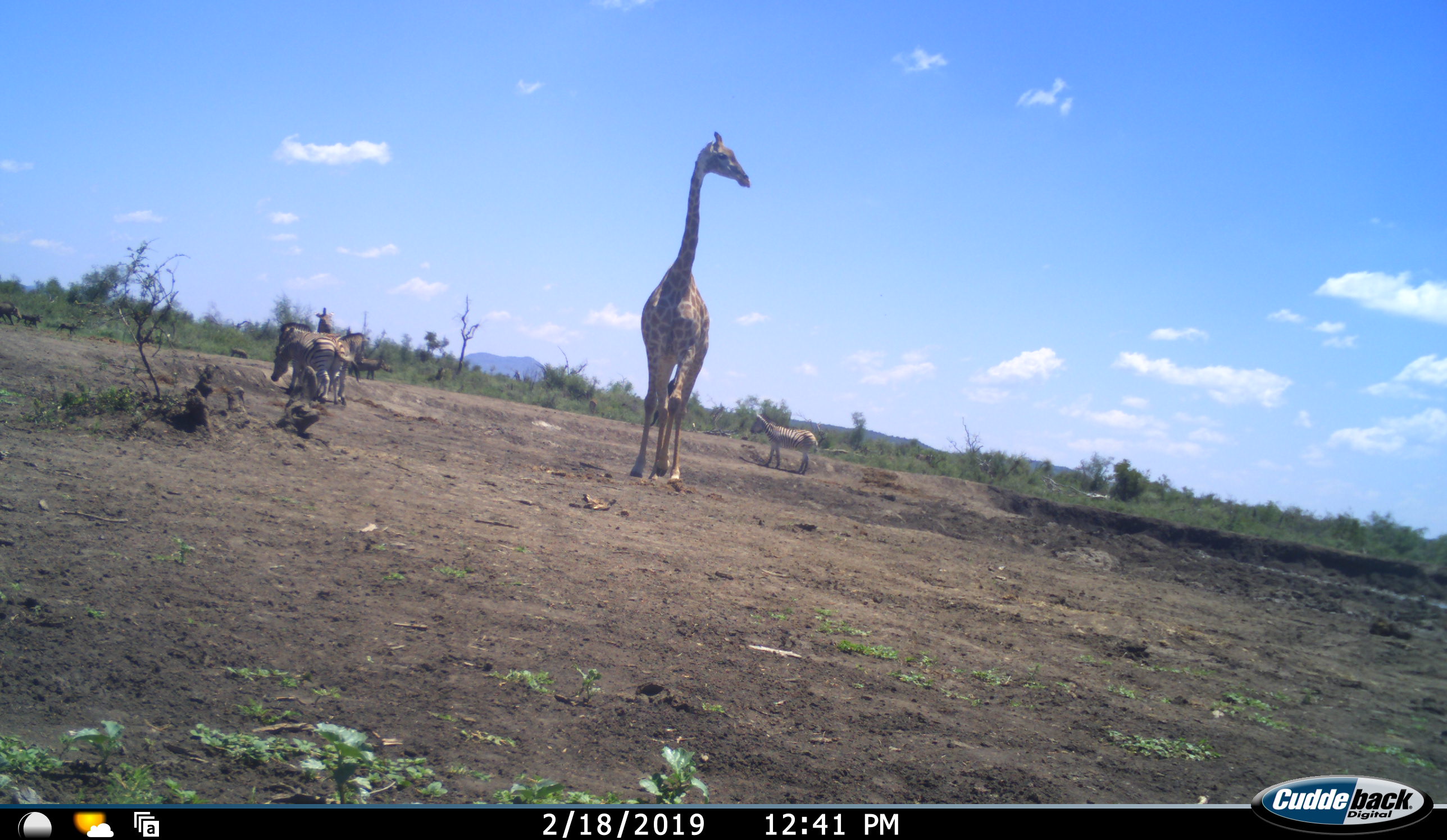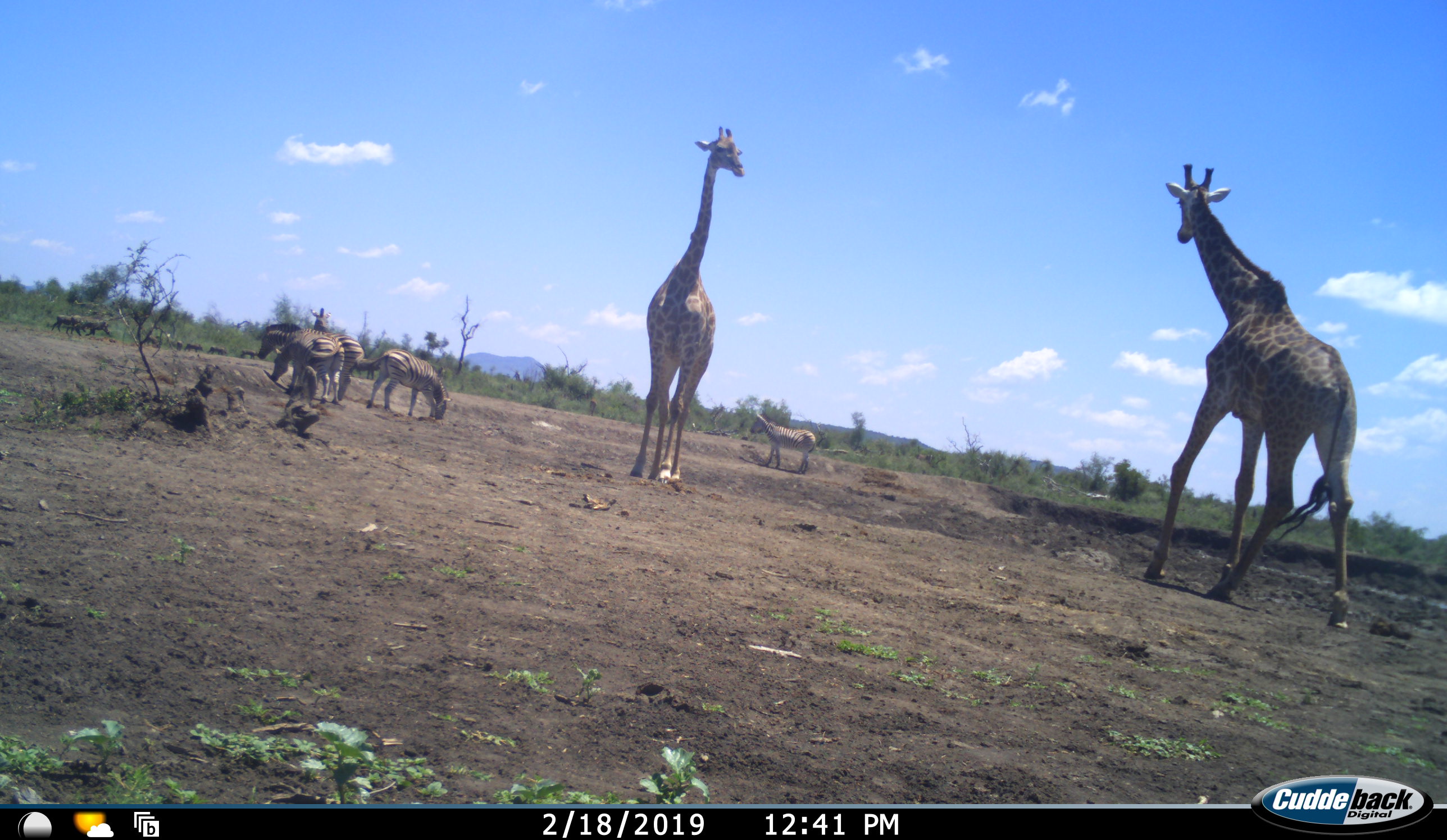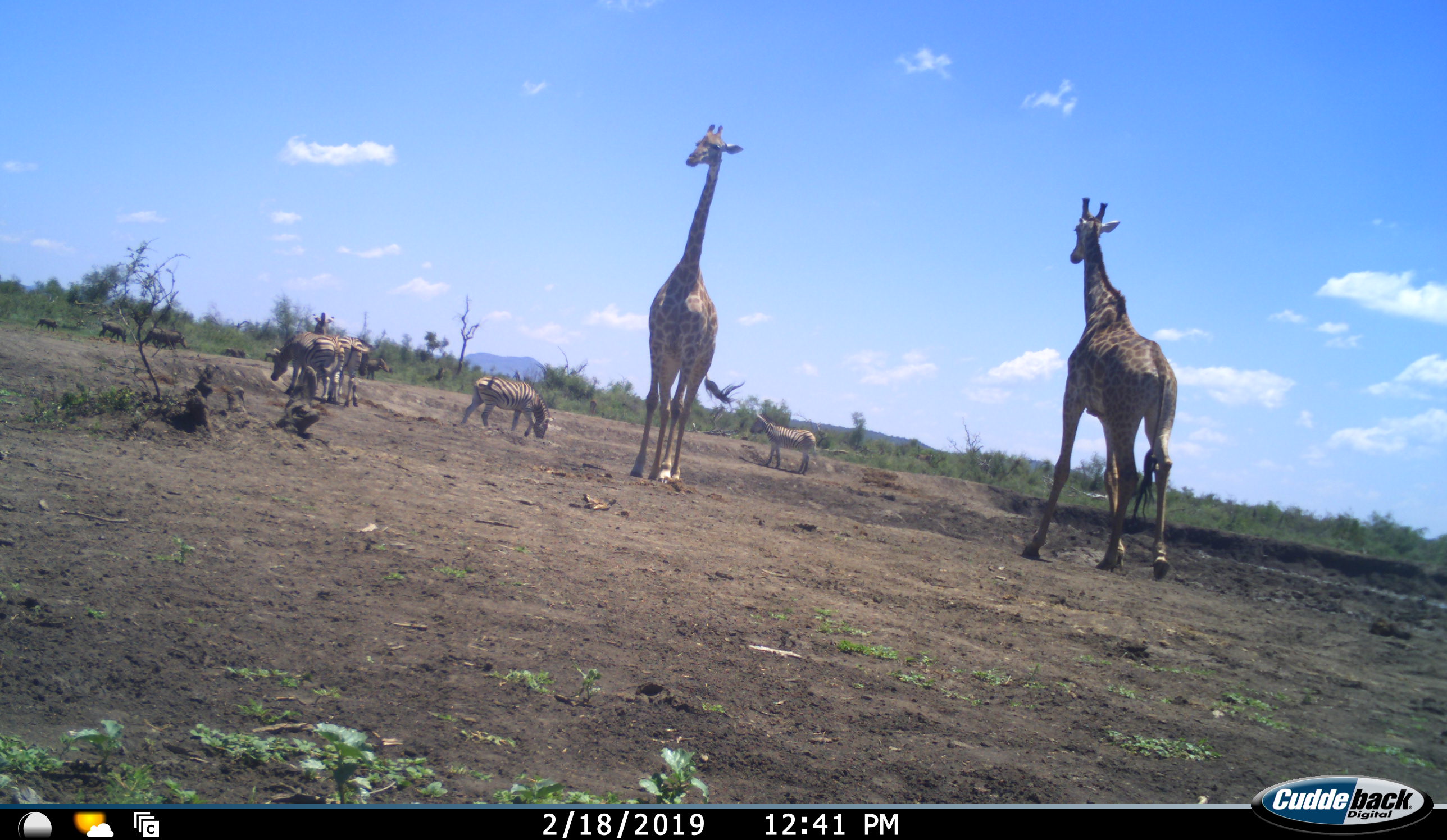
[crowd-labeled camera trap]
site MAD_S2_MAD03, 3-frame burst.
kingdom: Animalia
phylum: Chordata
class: Mammalia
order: Artiodactyla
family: Giraffidae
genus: Giraffa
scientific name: Giraffa camelopardalis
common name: giraffe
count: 2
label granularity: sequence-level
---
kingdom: Animalia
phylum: Chordata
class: Mammalia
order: Artiodactyla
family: Suidae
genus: Phacochoerus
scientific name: Phacochoerus africanus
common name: warthog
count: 7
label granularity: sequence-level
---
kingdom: Animalia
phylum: Chordata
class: Mammalia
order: Perissodactyla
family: Equidae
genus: Equus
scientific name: Equus quagga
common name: plains zebra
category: zebraplains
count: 5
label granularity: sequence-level